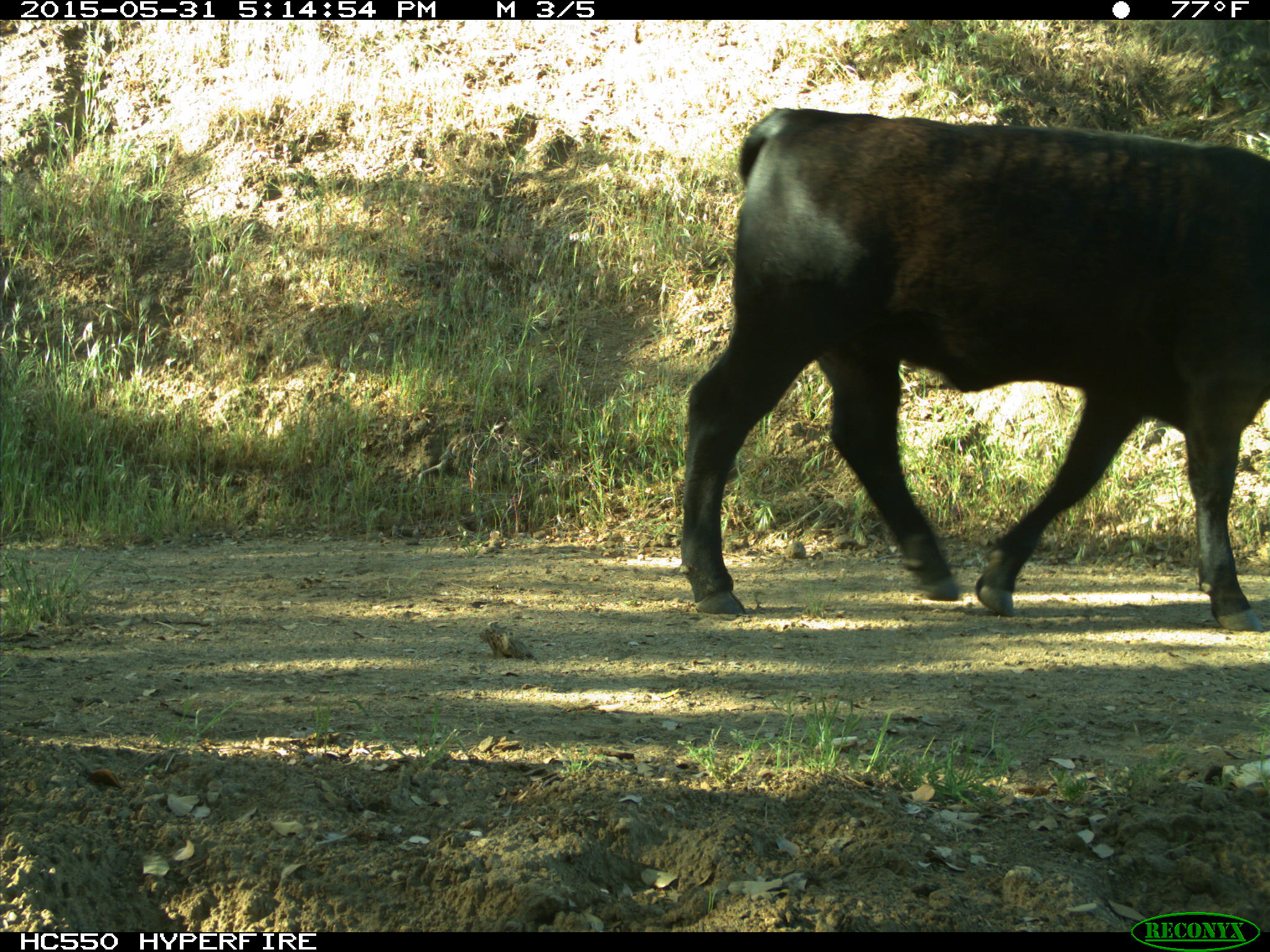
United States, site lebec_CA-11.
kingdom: Animalia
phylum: Chordata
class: Mammalia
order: Artiodactyla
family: Bovidae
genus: Bos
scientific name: Bos taurus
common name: domestic cow